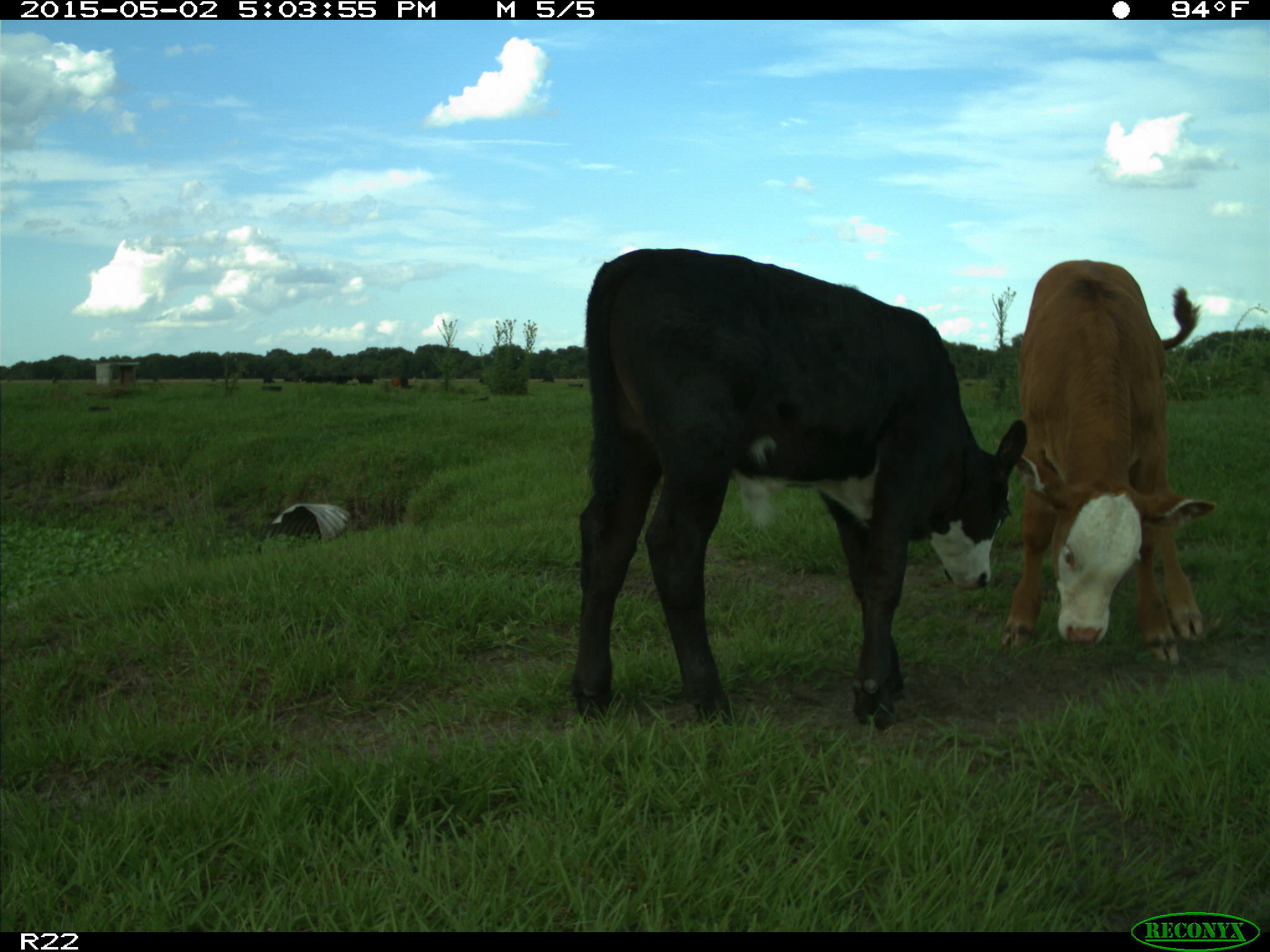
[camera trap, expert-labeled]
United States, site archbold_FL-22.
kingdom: Animalia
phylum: Chordata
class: Mammalia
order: Artiodactyla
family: Bovidae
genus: Bos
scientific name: Bos taurus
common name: domestic cow